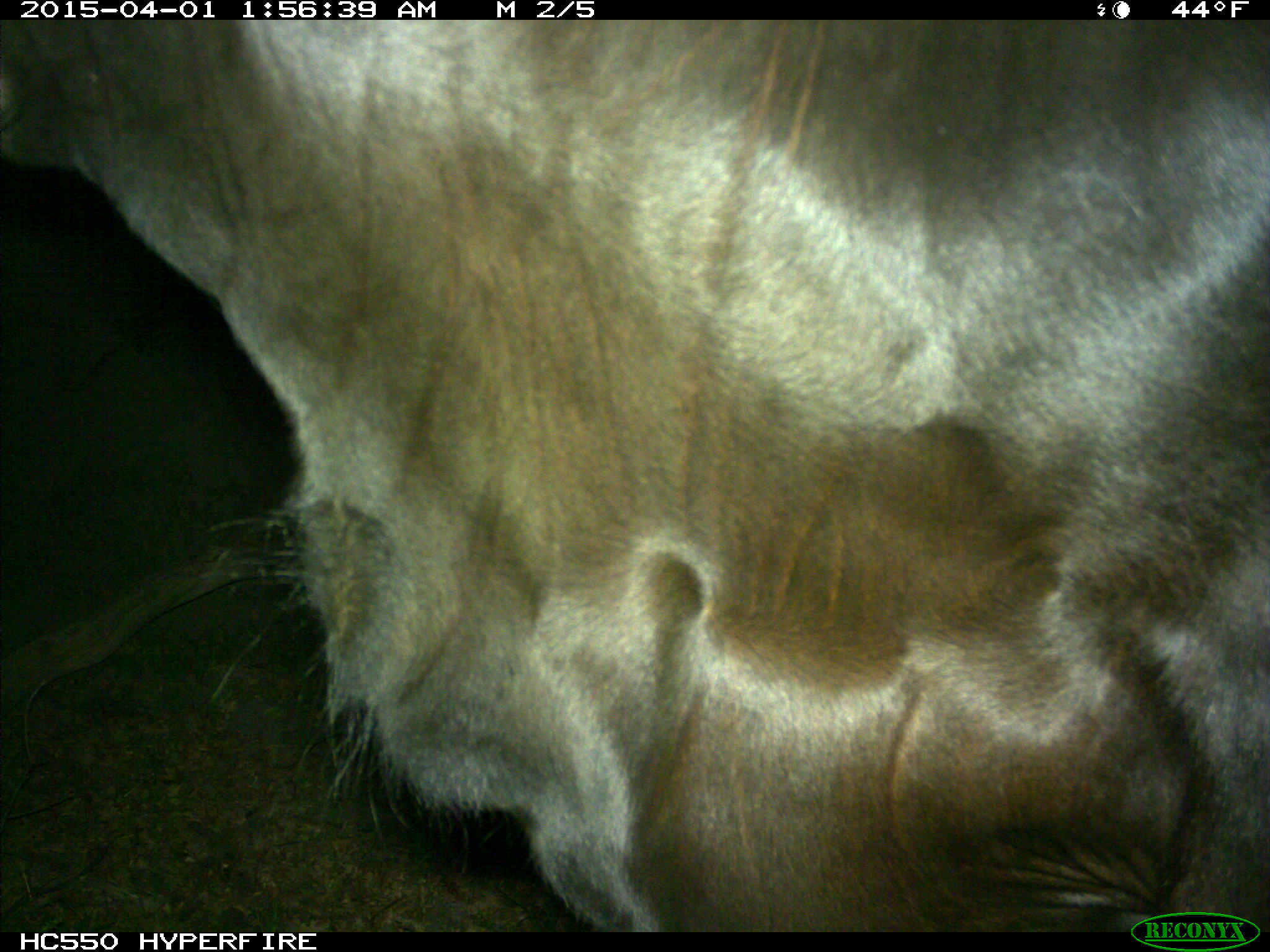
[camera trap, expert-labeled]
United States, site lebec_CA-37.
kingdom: Animalia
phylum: Chordata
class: Mammalia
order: Artiodactyla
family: Bovidae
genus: Bos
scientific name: Bos taurus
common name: domestic cow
Bos taurus (domestic cow).